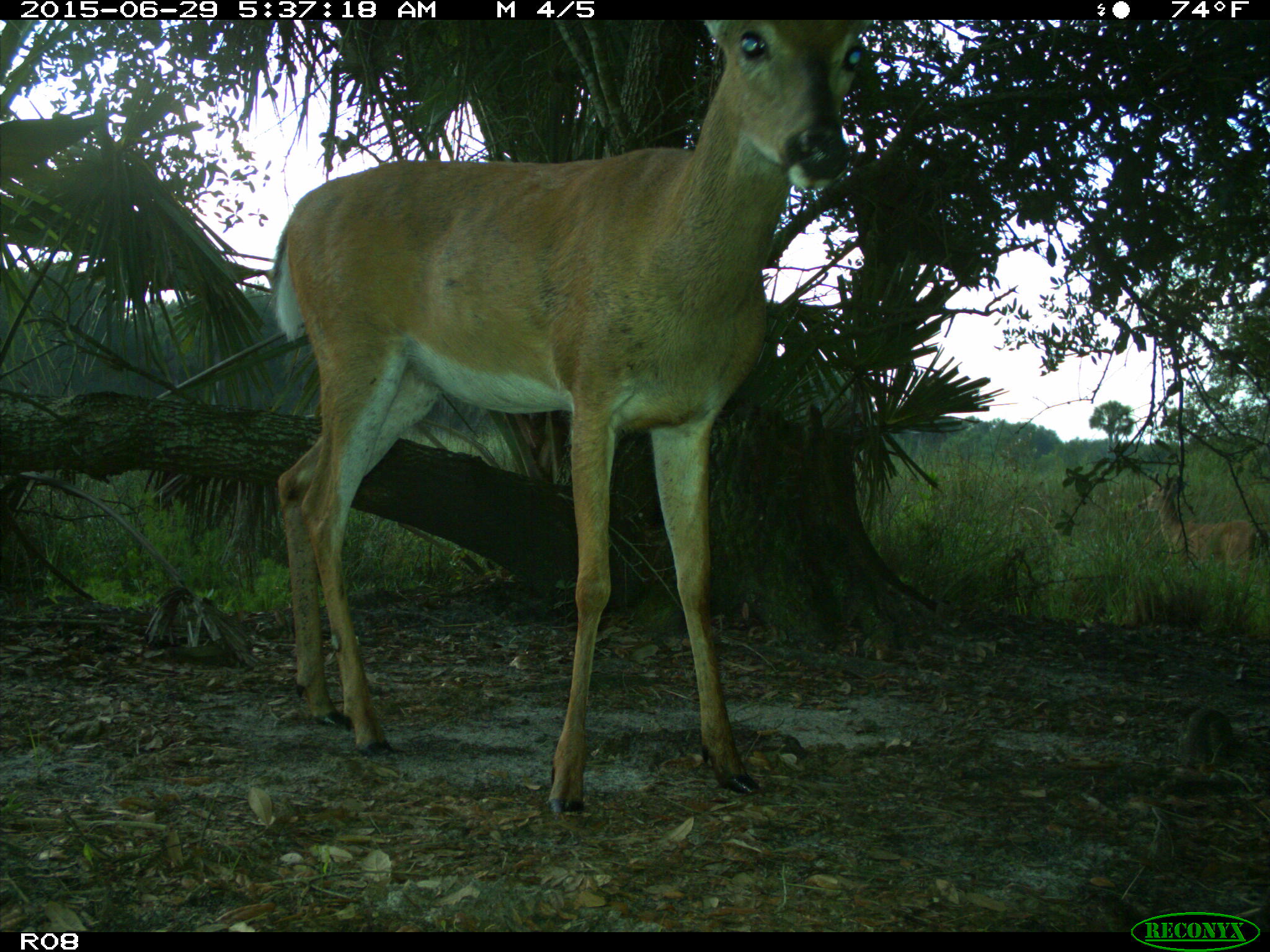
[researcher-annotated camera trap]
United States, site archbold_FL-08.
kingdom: Animalia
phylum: Chordata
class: Mammalia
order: Artiodactyla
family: Cervidae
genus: Odocoileus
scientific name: Odocoileus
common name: deer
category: unidentified deer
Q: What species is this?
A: Unidentified deer (deer) (Odocoileus).